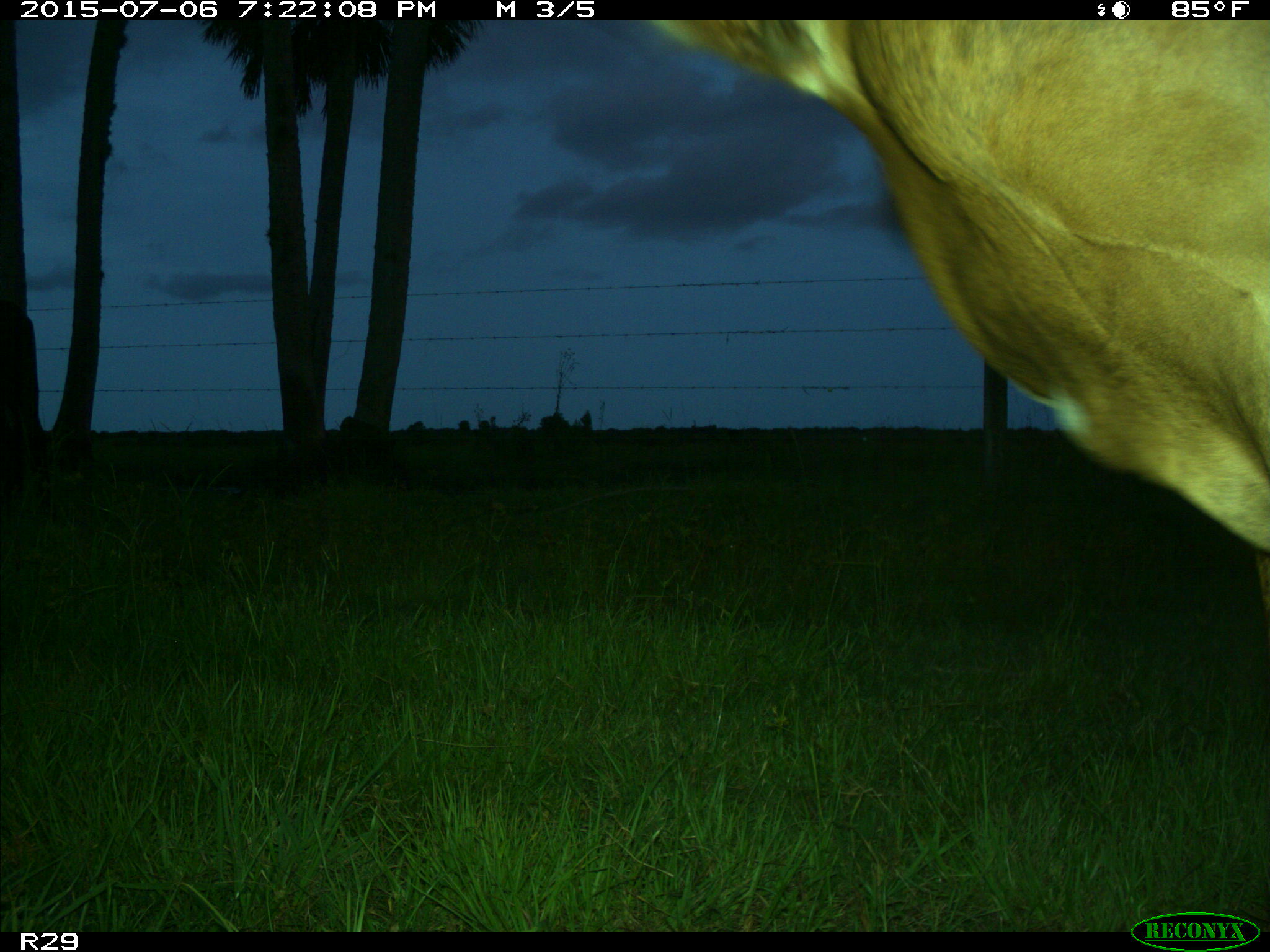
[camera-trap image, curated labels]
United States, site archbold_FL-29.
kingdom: Animalia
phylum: Chordata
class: Mammalia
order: Artiodactyla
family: Bovidae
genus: Bos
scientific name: Bos taurus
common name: domestic cow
Bos taurus (domestic cow).